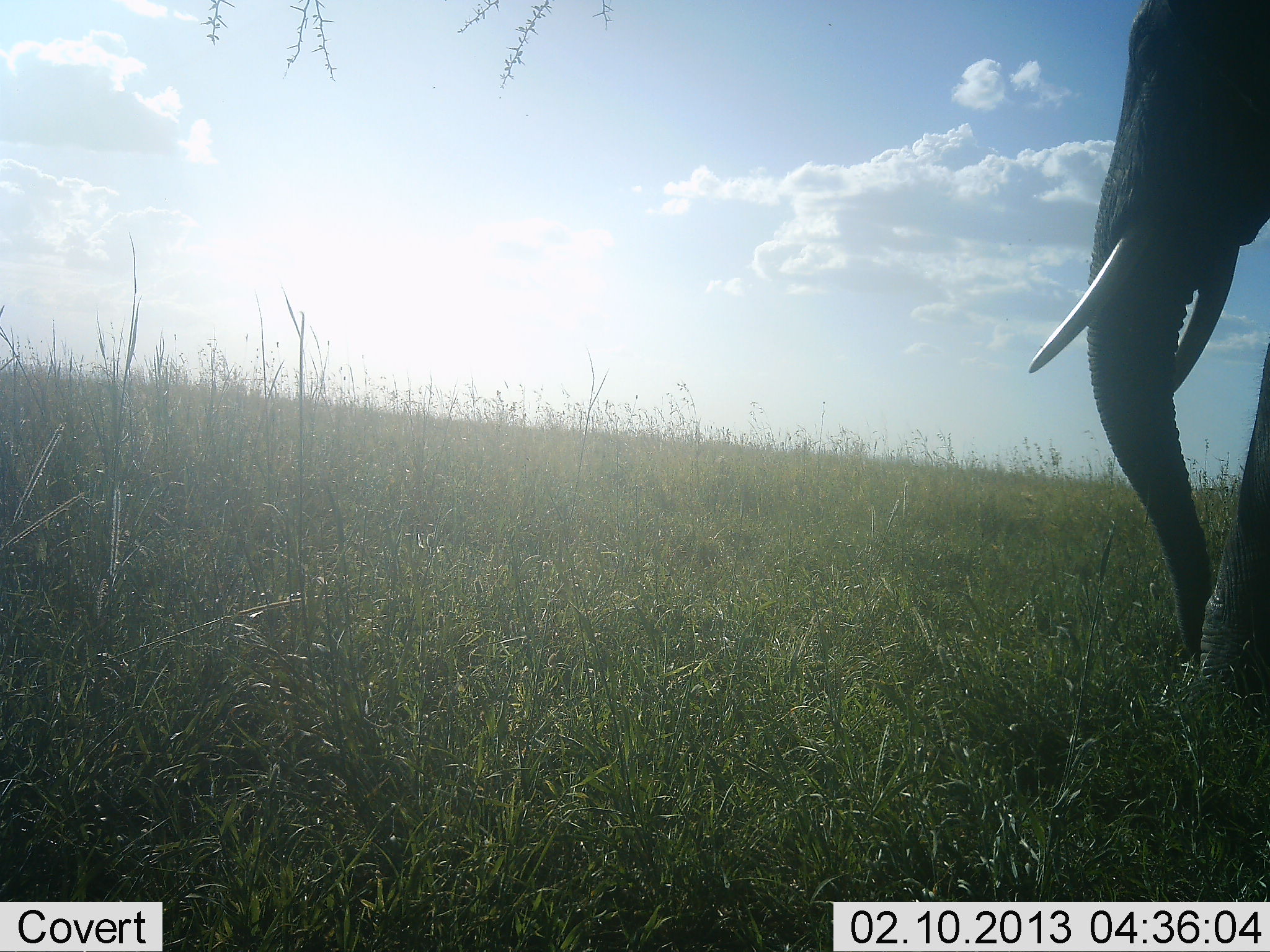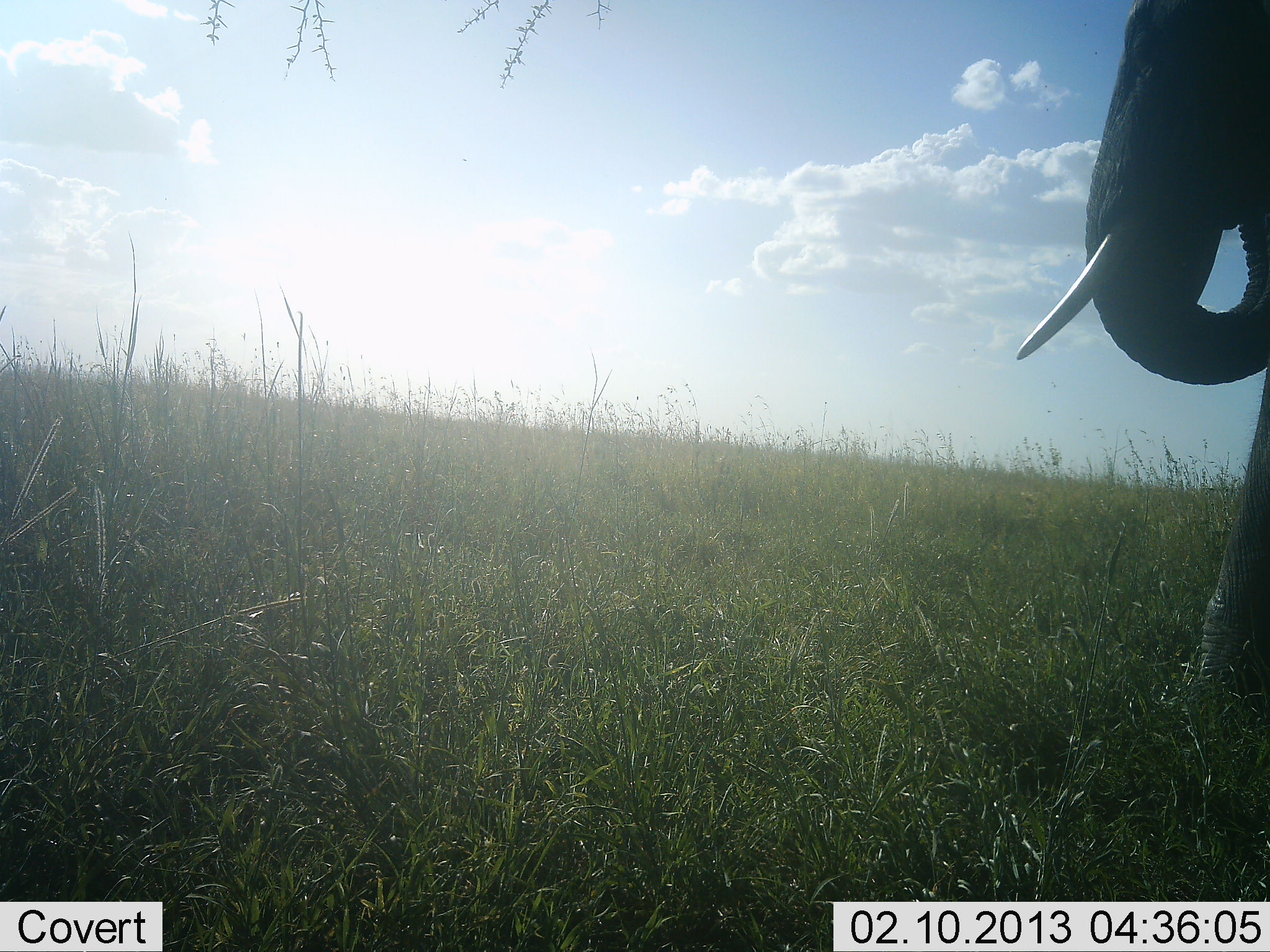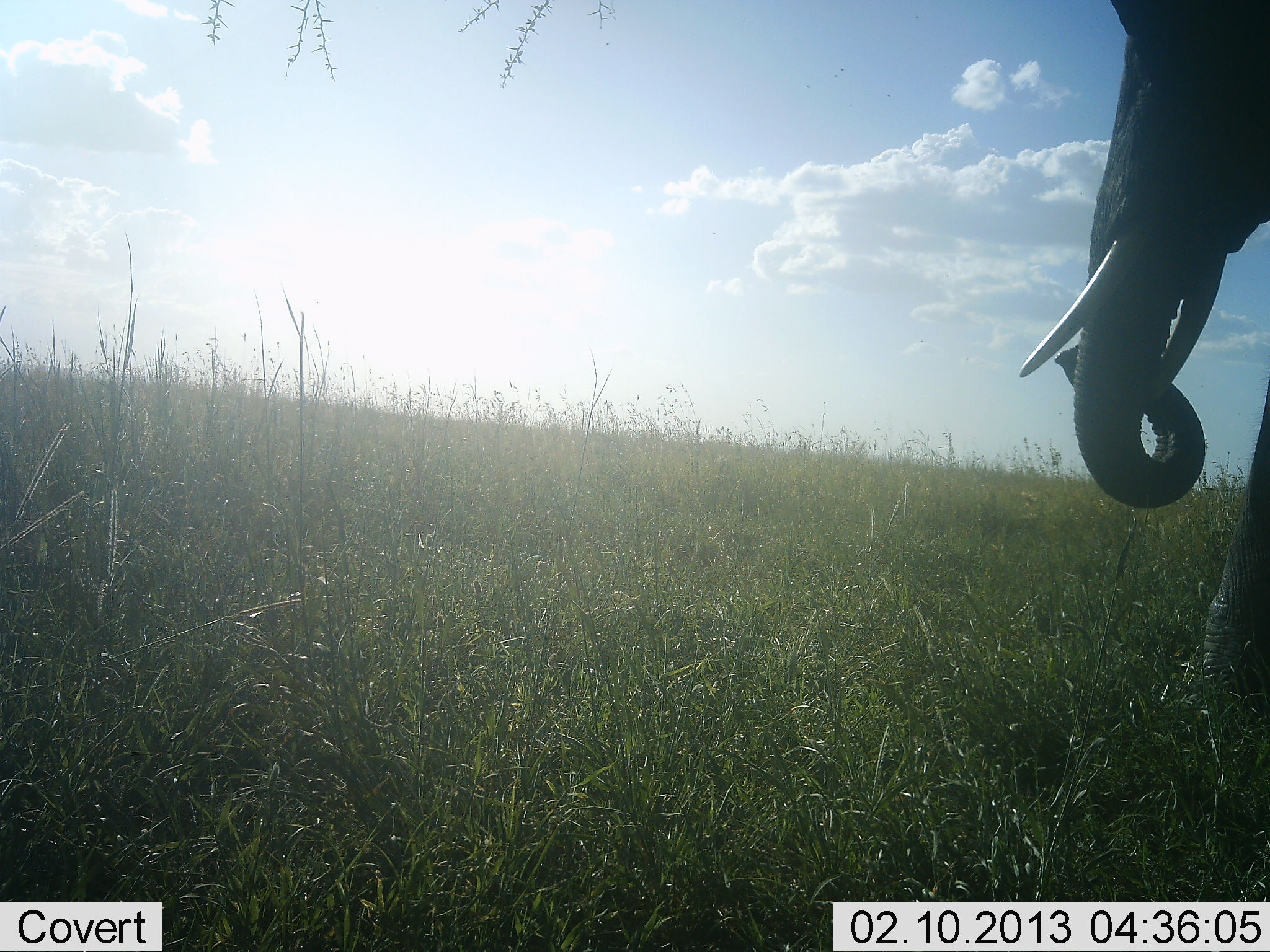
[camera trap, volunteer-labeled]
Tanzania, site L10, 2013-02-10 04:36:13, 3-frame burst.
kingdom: Animalia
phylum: Chordata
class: Mammalia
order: Proboscidea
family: Elephantidae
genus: Loxodonta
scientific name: Loxodonta africana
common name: african bush elephant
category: elephant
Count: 1.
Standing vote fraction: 50%.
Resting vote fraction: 0%.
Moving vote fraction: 12%.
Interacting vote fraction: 0%.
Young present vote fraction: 0%.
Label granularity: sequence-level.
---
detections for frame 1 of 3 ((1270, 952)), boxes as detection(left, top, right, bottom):
animal: detection(1025, 0, 1270, 707)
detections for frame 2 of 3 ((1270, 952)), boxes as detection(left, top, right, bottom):
animal: detection(1011, 0, 1270, 707)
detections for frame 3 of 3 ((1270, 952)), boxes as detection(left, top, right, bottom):
animal: detection(1016, 0, 1270, 703)